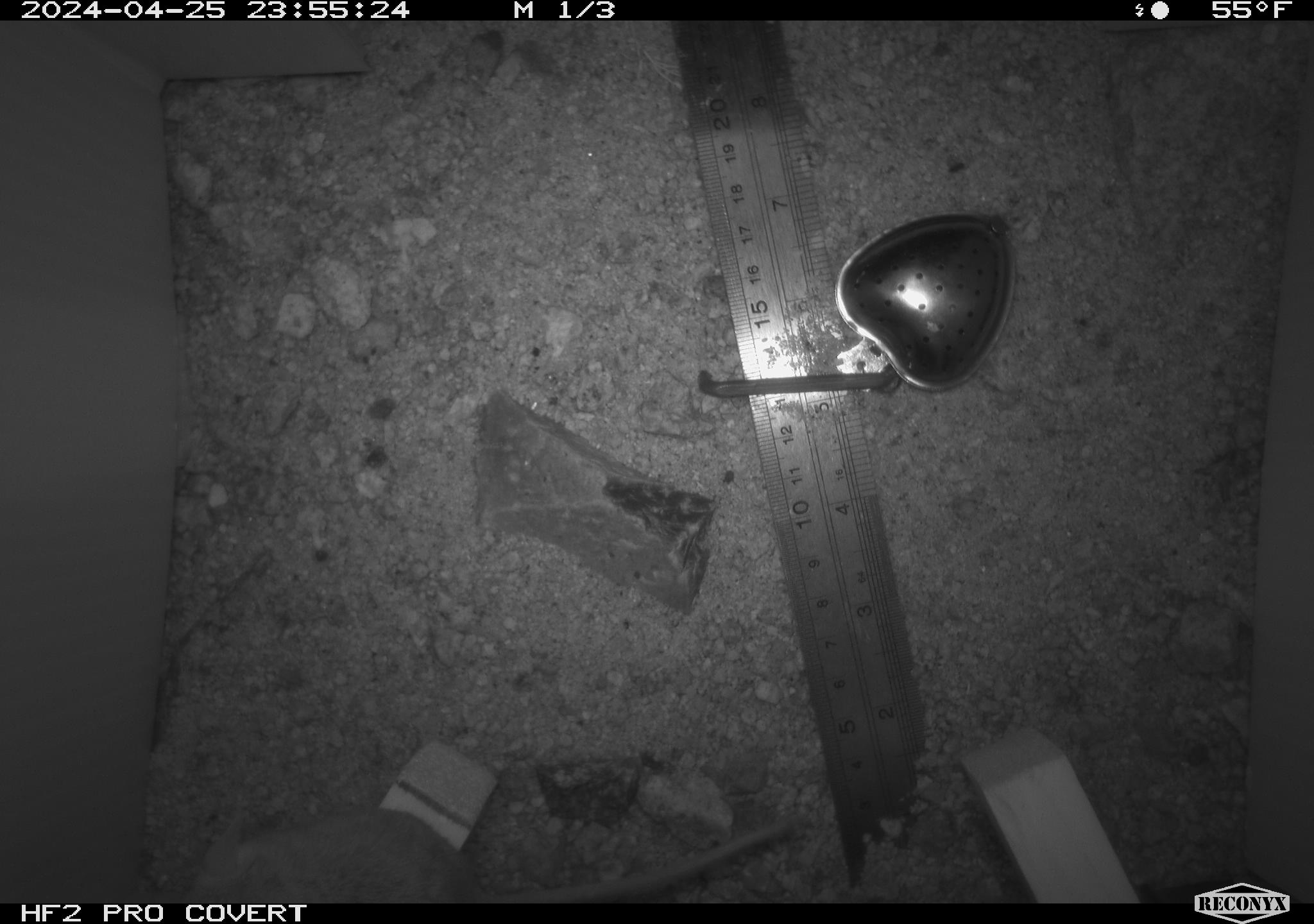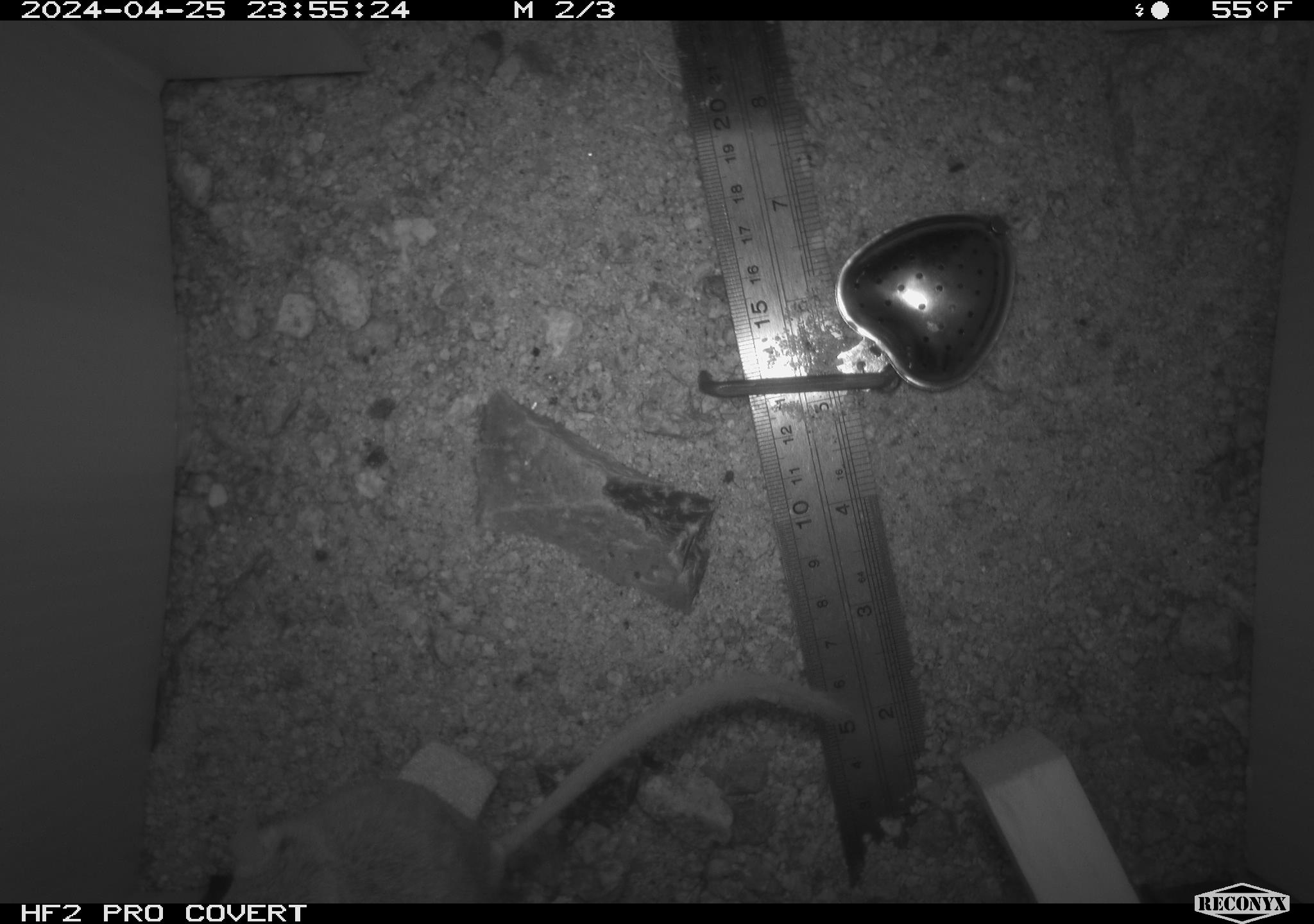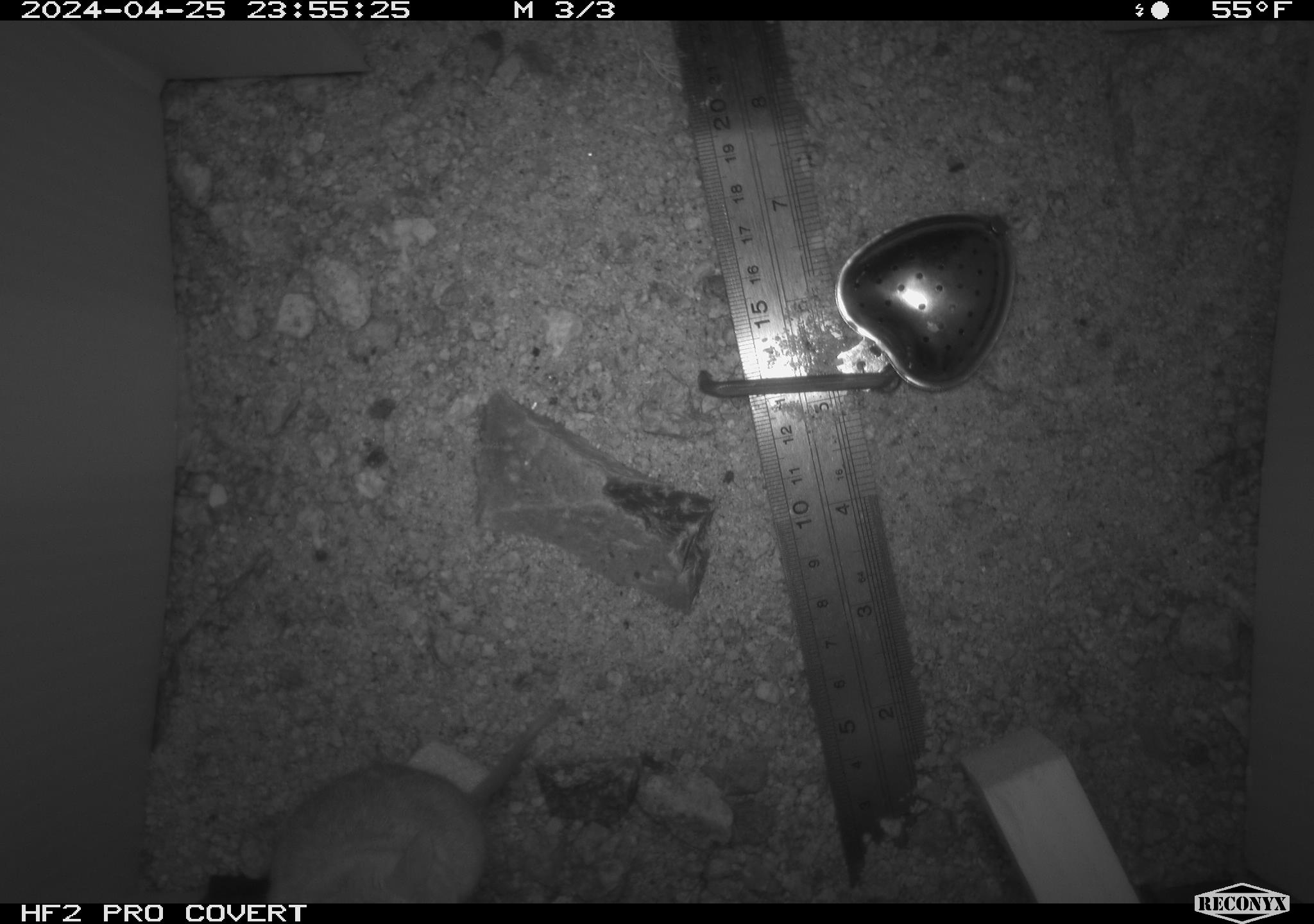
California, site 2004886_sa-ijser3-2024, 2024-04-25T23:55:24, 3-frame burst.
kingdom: Animalia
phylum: Chordata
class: Mammalia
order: Rodentia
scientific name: Rodentia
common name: mouse species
Mouse species (Rodentia).